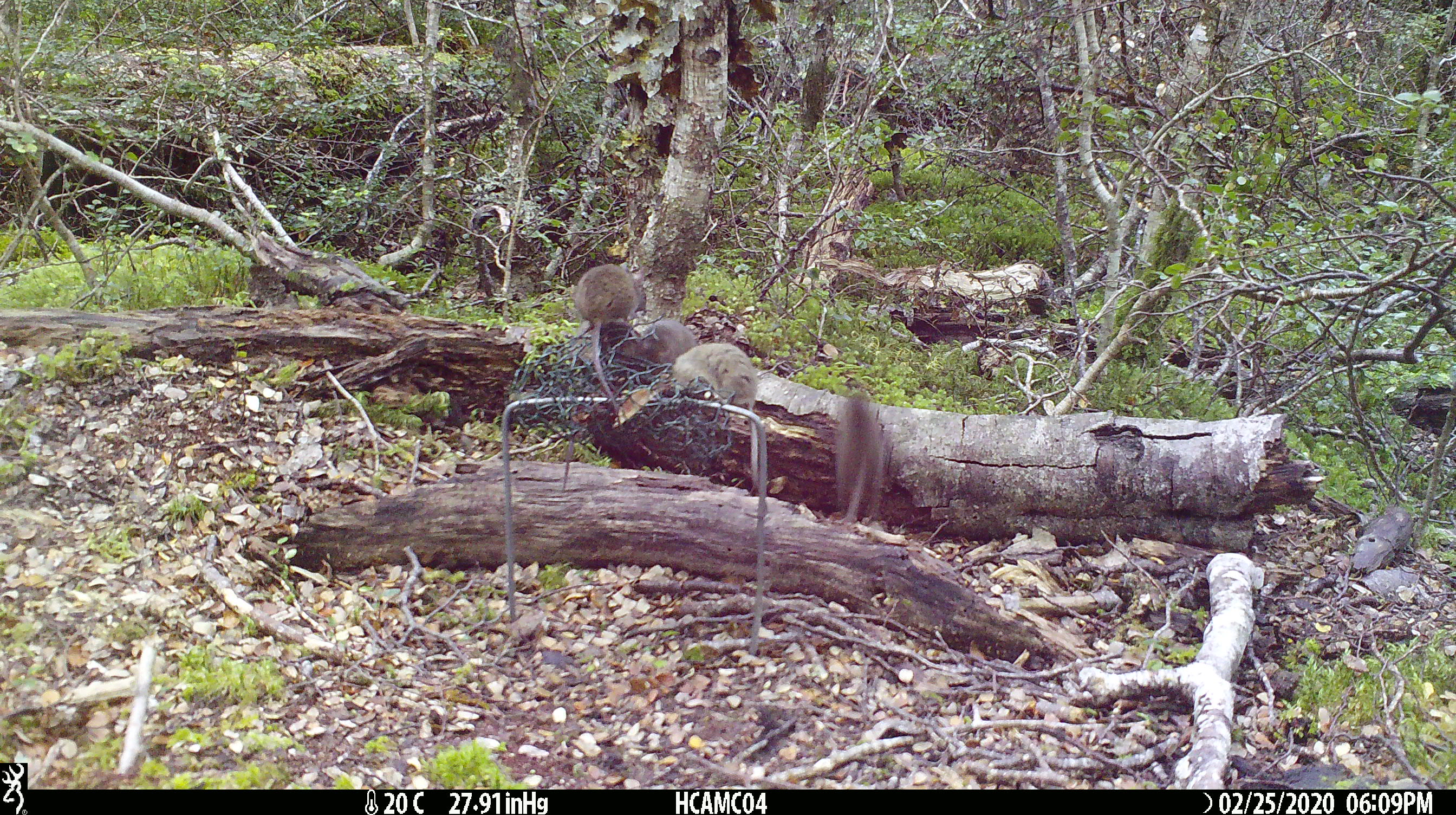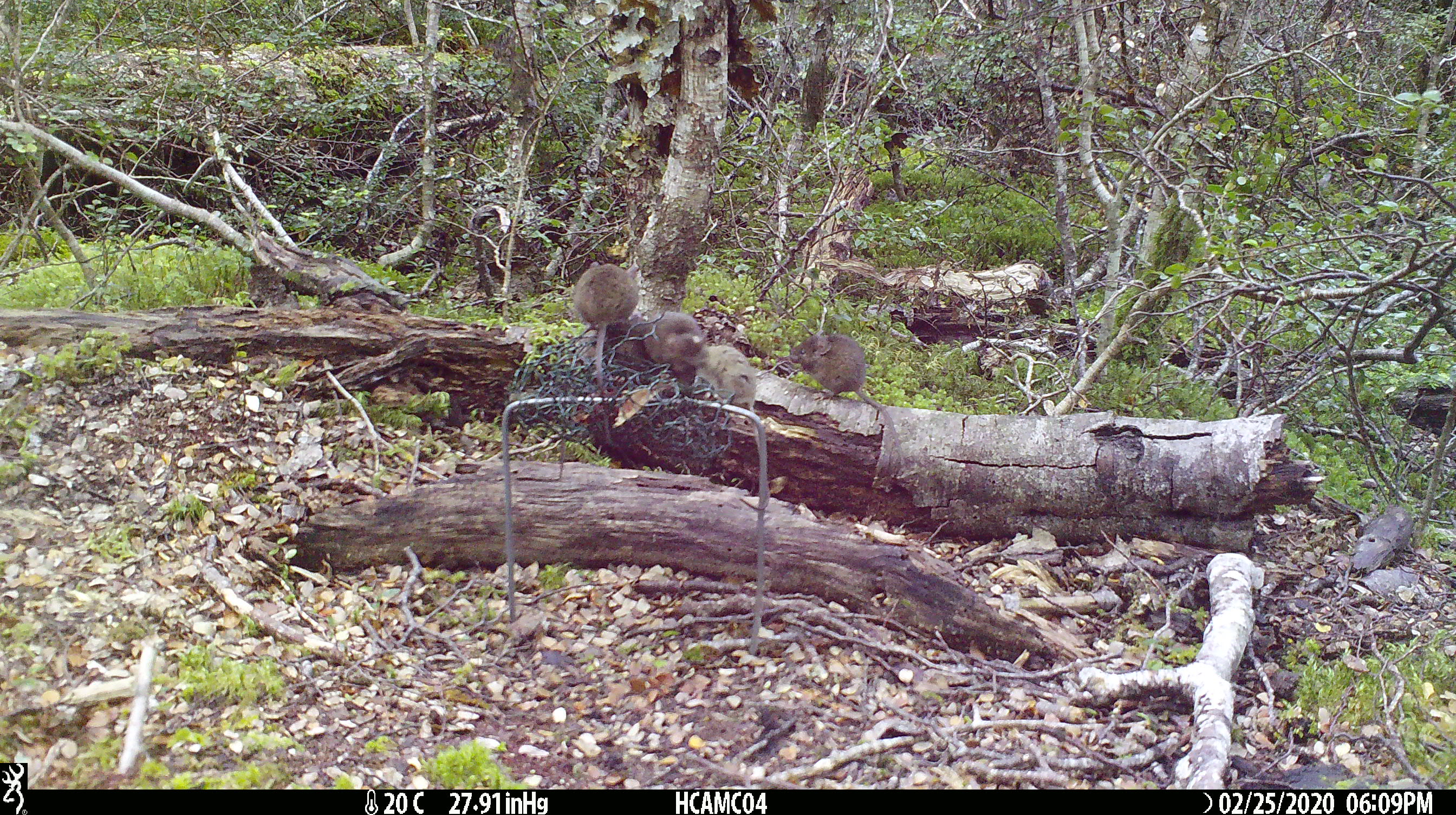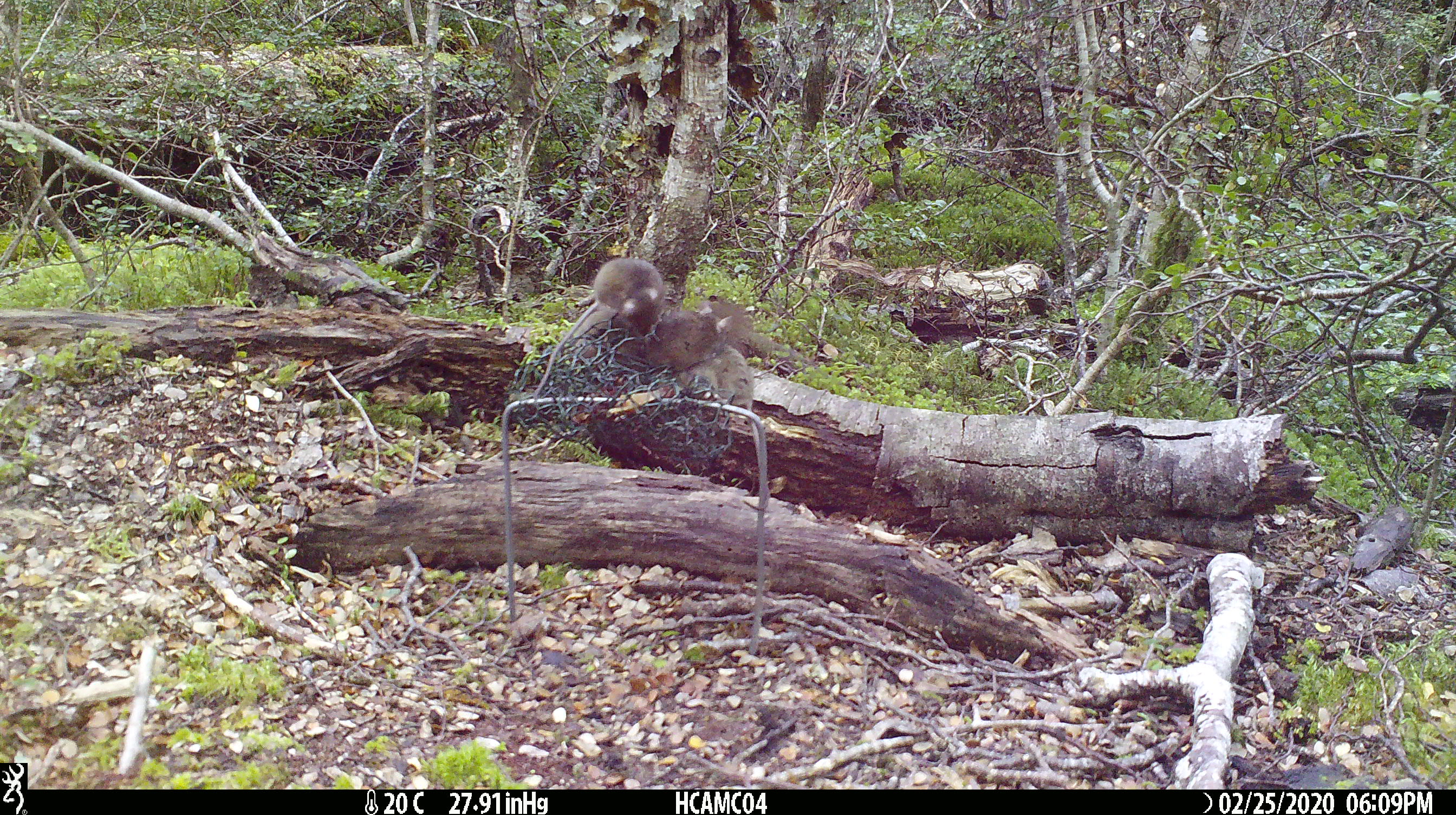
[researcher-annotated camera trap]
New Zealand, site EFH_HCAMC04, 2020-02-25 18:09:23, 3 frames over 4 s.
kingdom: Animalia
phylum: Chordata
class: Mammalia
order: Rodentia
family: Muridae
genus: Mus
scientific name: Mus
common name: mouse